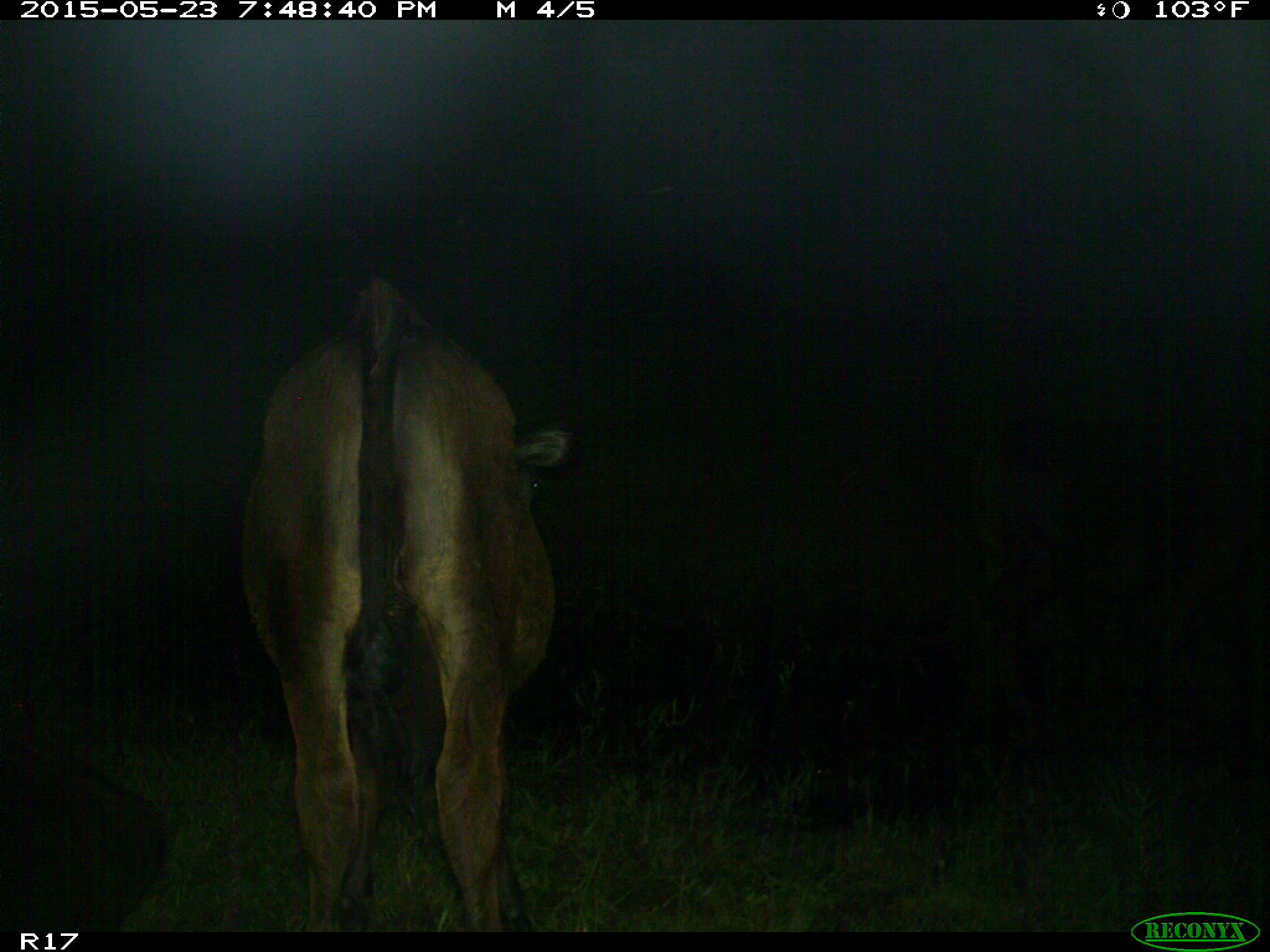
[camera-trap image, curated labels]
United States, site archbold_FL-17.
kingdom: Animalia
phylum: Chordata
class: Mammalia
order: Artiodactyla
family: Bovidae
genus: Bos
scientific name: Bos taurus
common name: domestic cow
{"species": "Bos taurus (domestic cow)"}